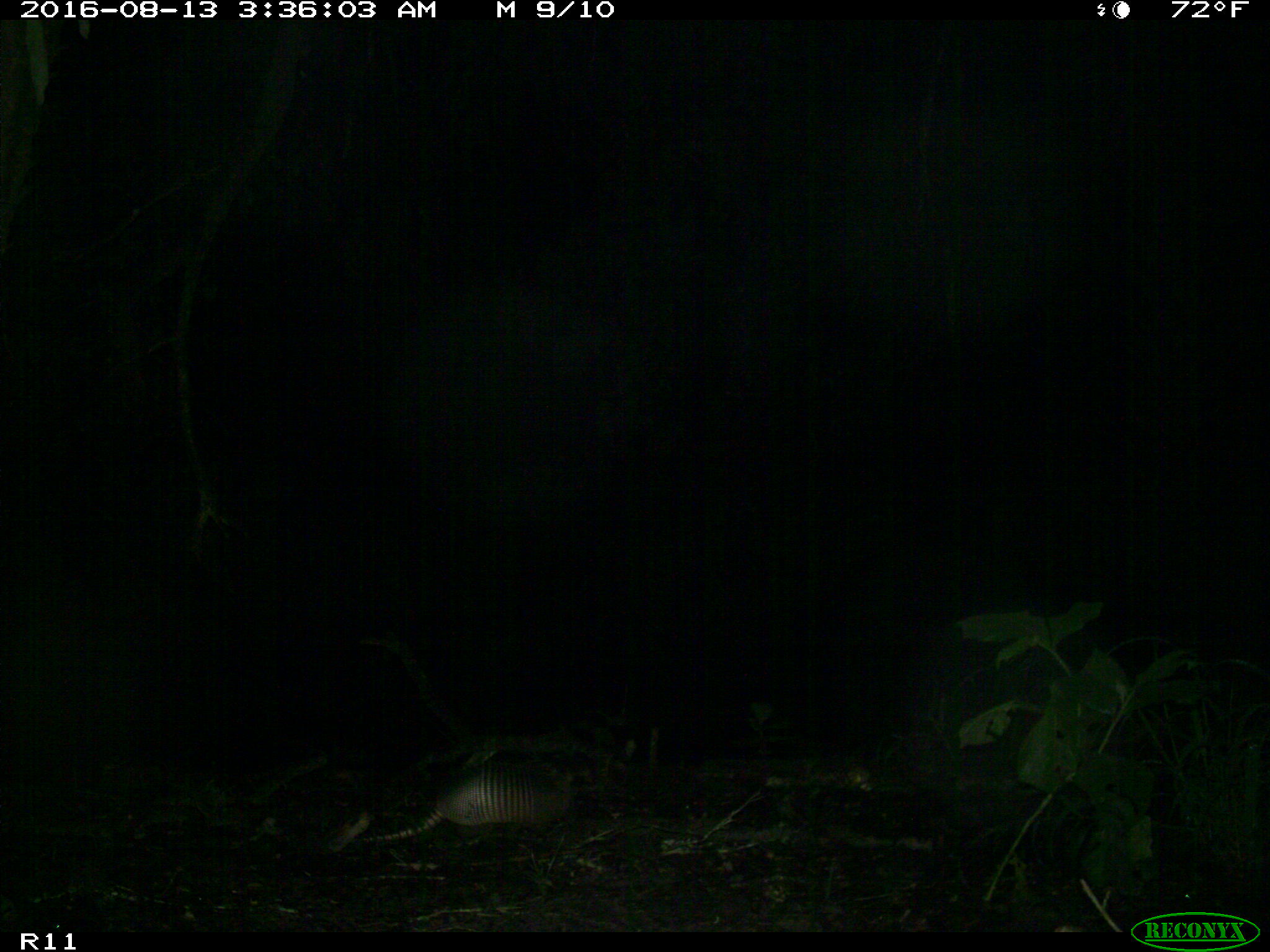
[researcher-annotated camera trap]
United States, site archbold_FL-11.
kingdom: Animalia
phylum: Chordata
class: Mammalia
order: Cingulata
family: Dasypodidae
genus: Dasypus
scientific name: Dasypus novemcinctus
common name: nine-banded armadillo